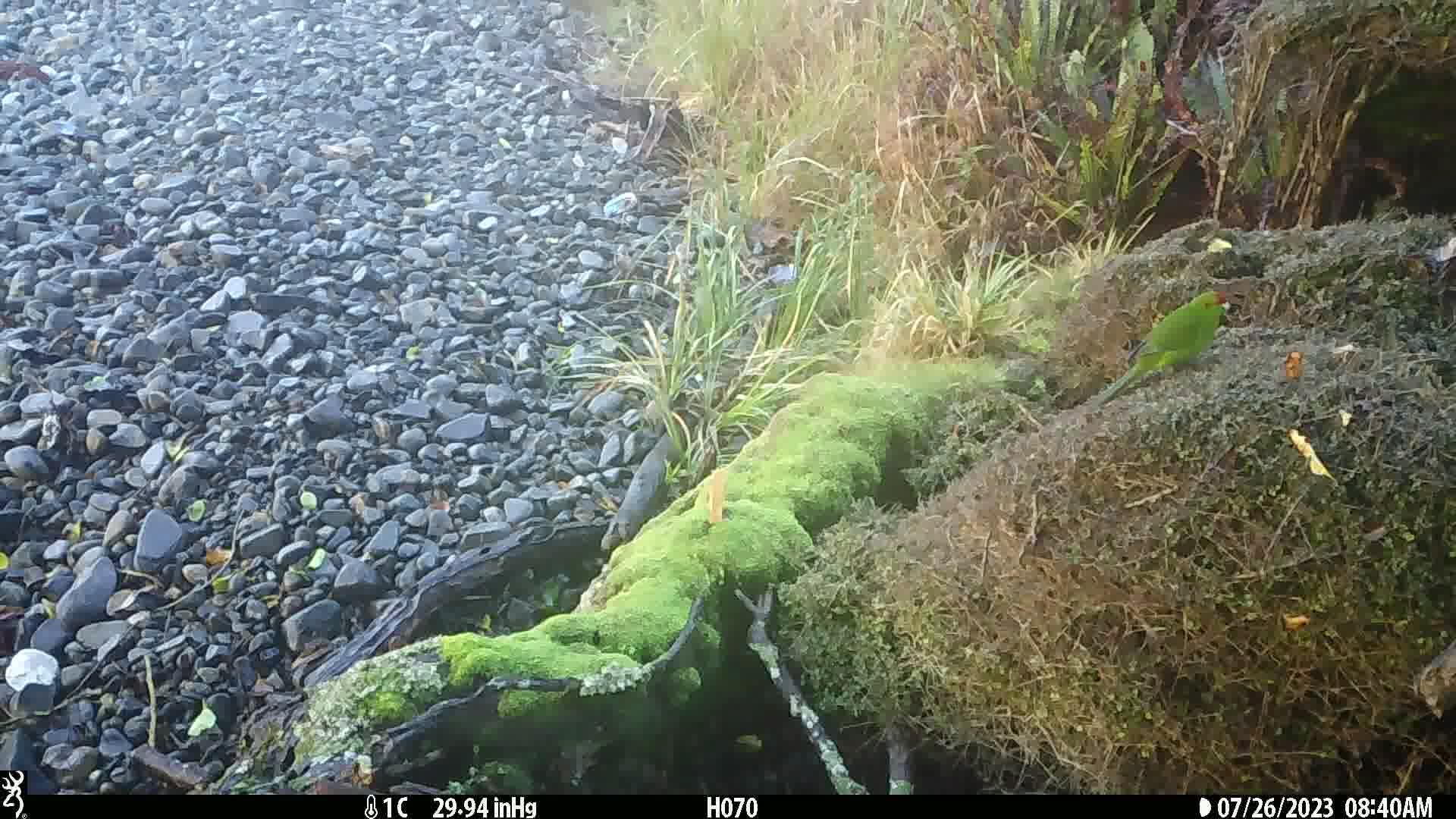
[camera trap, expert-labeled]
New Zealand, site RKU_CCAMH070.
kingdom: Animalia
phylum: Chordata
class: Aves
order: Psittaciformes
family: Psittaculidae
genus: Cyanoramphus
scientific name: Cyanoramphus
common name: parakeet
Parakeet (Cyanoramphus).